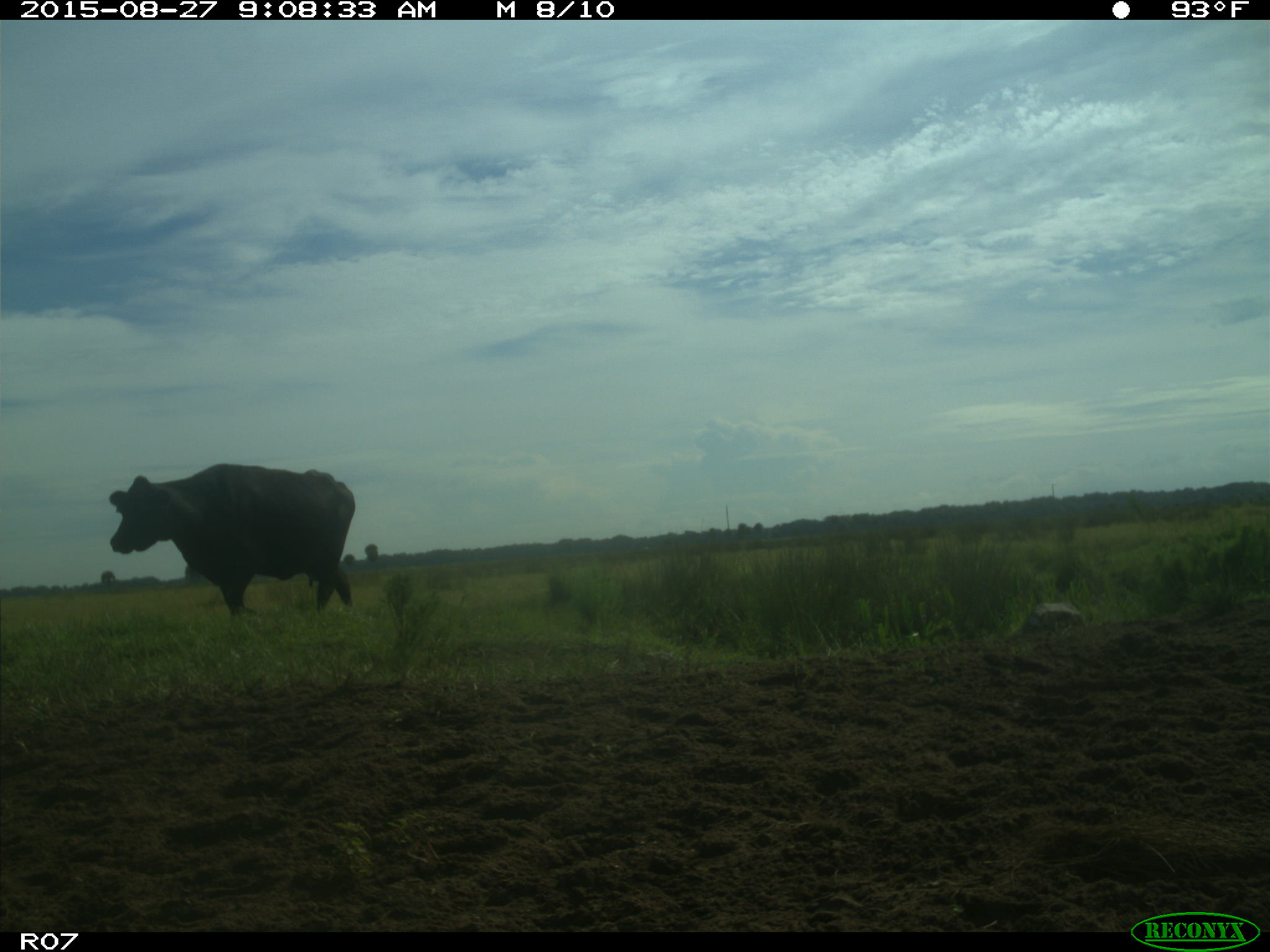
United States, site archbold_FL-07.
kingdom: Animalia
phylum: Chordata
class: Mammalia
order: Artiodactyla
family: Bovidae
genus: Bos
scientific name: Bos taurus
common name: domestic cow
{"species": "Bos taurus (domestic cow)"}